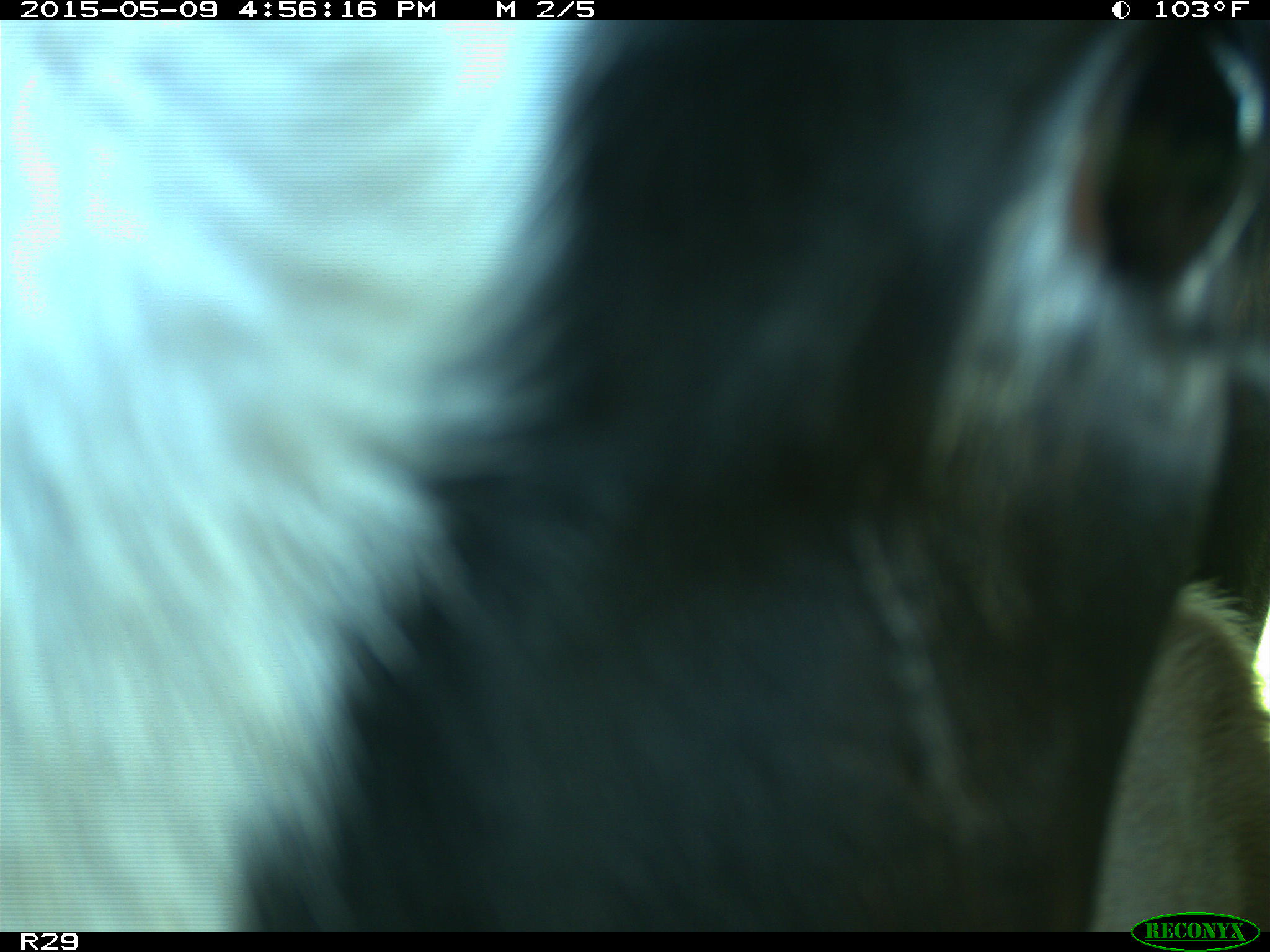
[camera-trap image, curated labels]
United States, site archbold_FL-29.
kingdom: Animalia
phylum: Chordata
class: Mammalia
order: Artiodactyla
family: Bovidae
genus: Bos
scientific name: Bos taurus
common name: domestic cow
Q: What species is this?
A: Bos taurus (domestic cow).